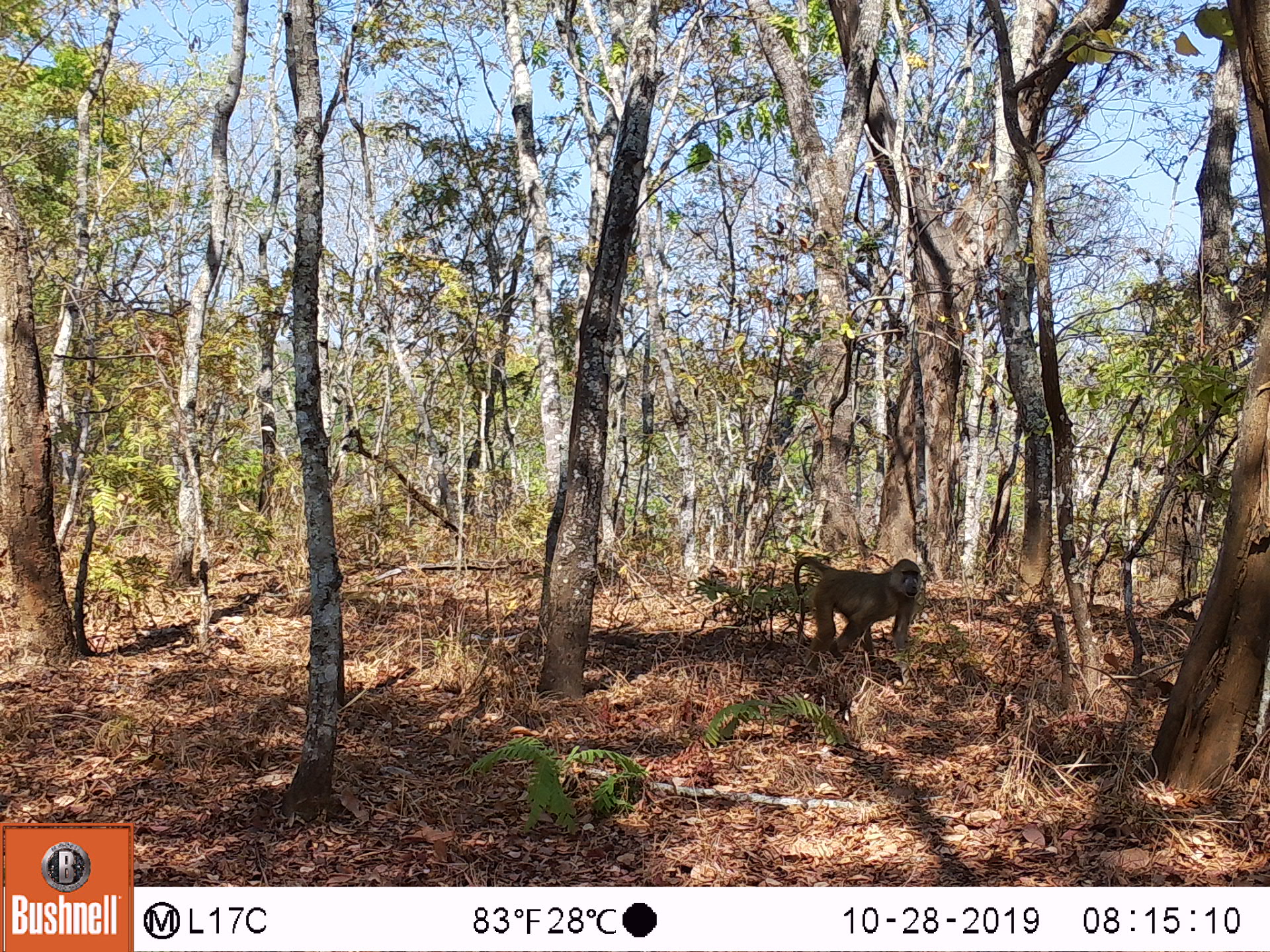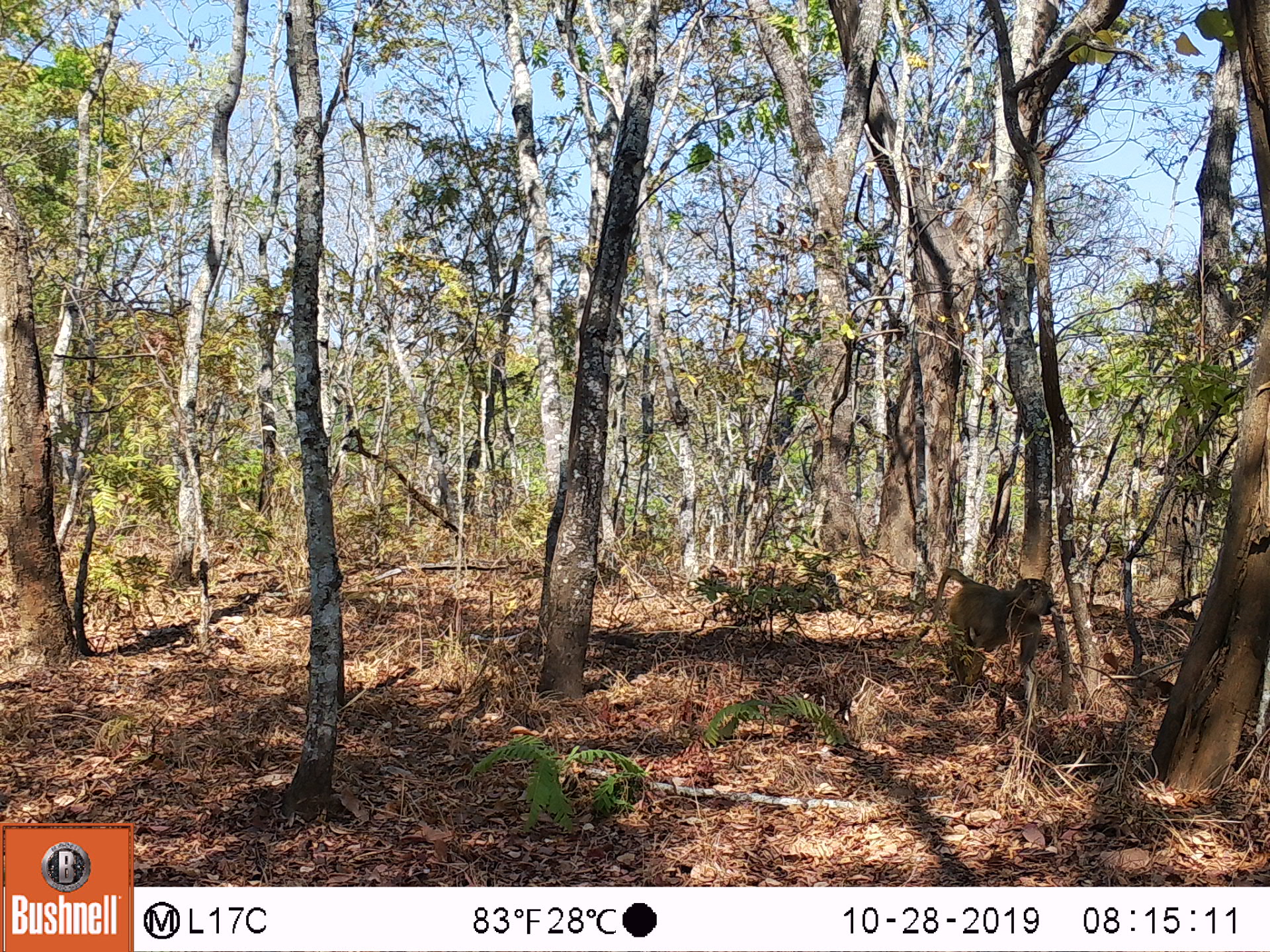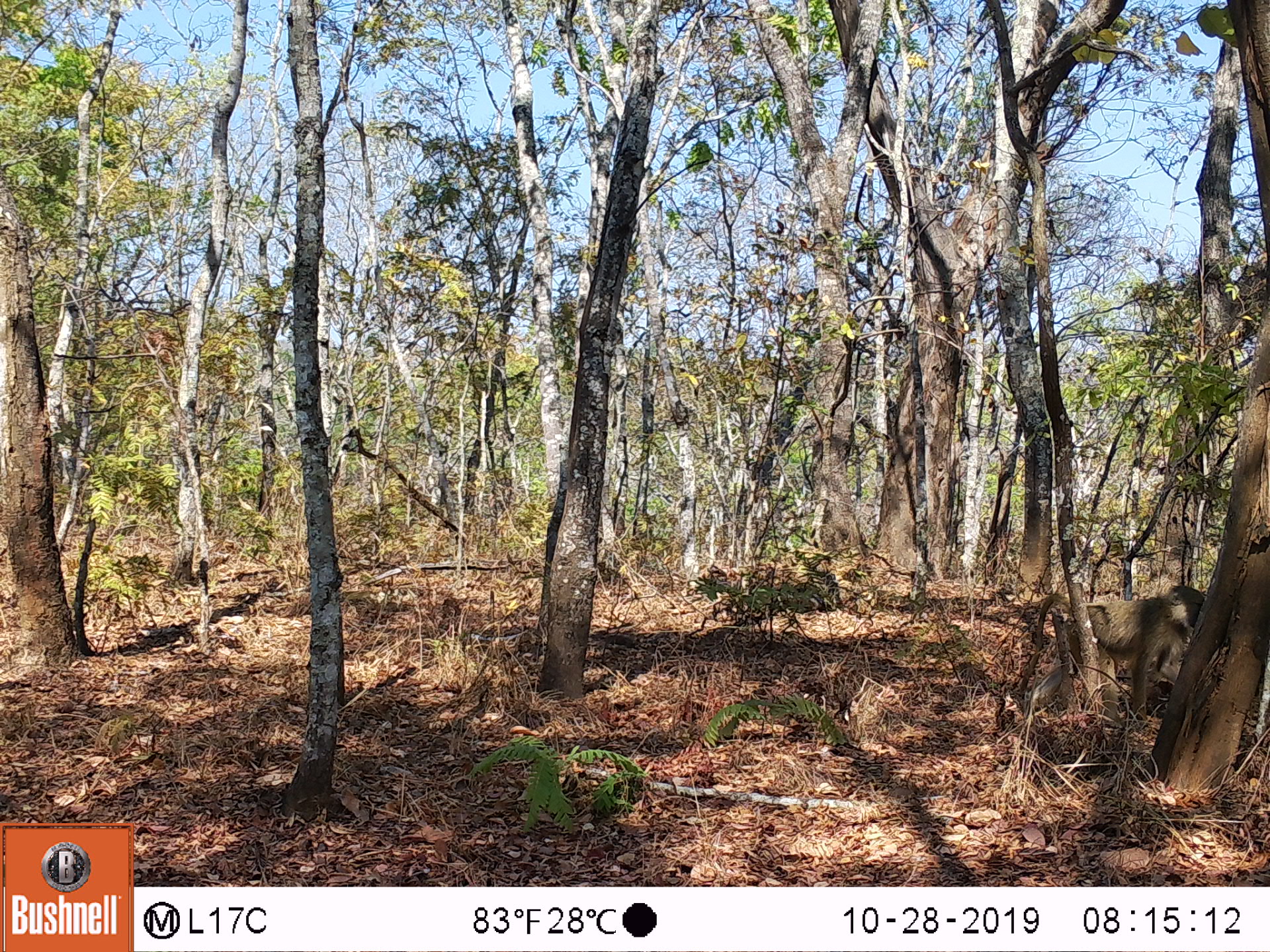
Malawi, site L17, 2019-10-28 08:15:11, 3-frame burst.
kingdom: Animalia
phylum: Chordata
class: Mammalia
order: Primates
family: Cercopithecidae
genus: Papio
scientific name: Papio cynocephalus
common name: yellow baboon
Yellow baboon (Papio cynocephalus), count 1.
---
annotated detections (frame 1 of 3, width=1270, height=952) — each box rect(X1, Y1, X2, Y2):
yellow baboon: rect(776, 543, 927, 663)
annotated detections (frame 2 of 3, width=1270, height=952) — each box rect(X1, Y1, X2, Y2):
yellow baboon: rect(905, 564, 1062, 678)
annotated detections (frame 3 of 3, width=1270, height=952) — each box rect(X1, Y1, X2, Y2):
yellow baboon: rect(1005, 582, 1204, 725)